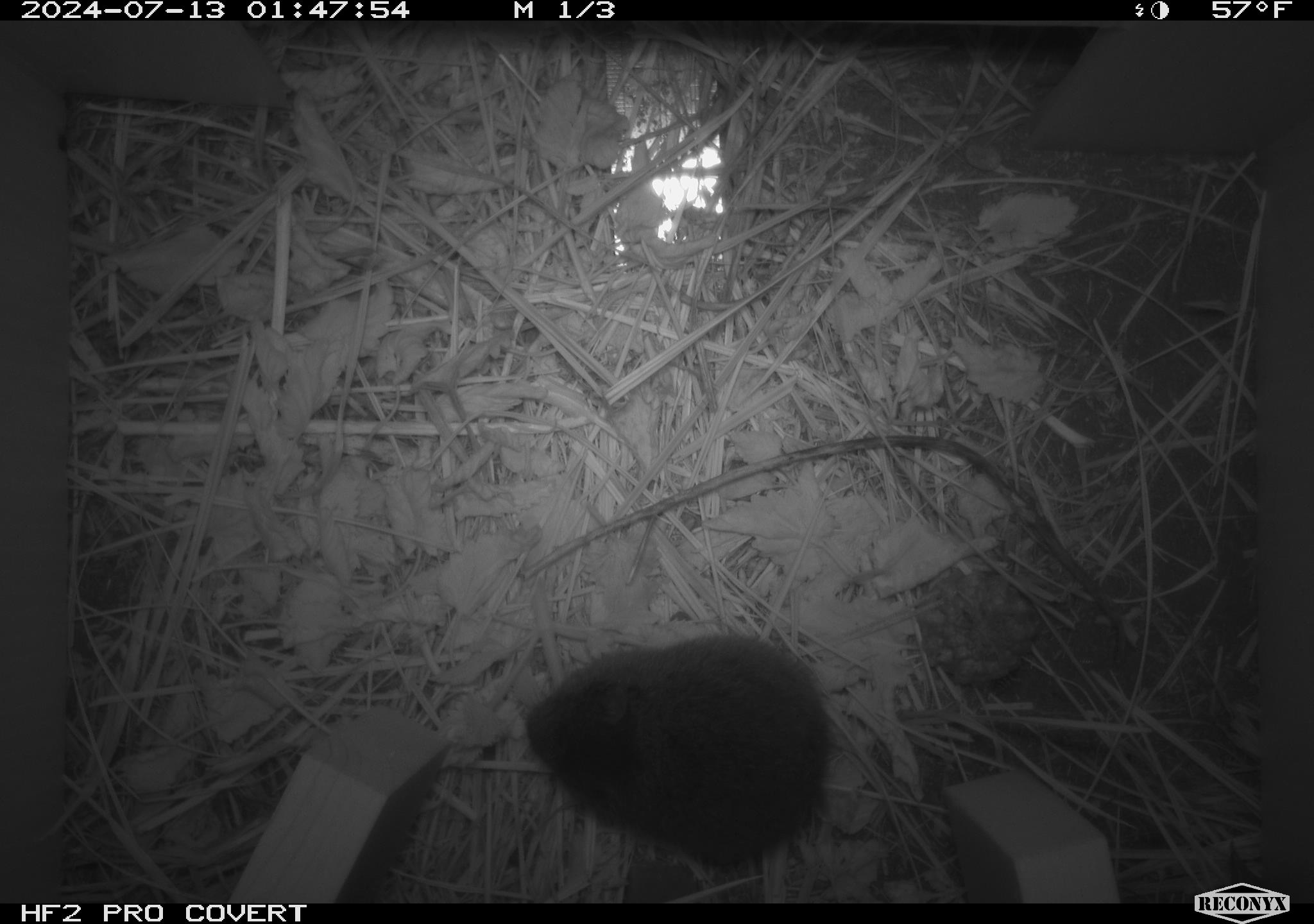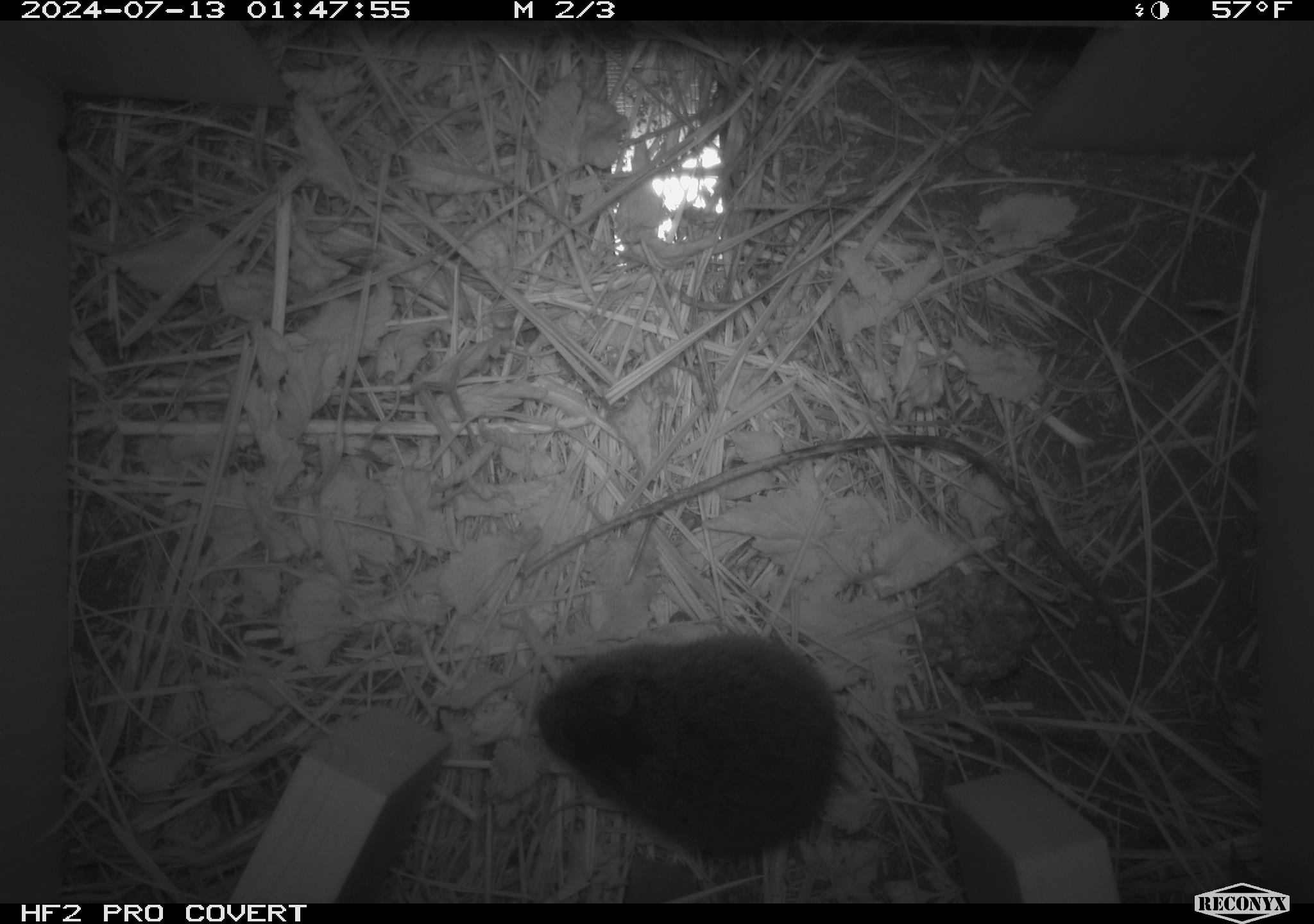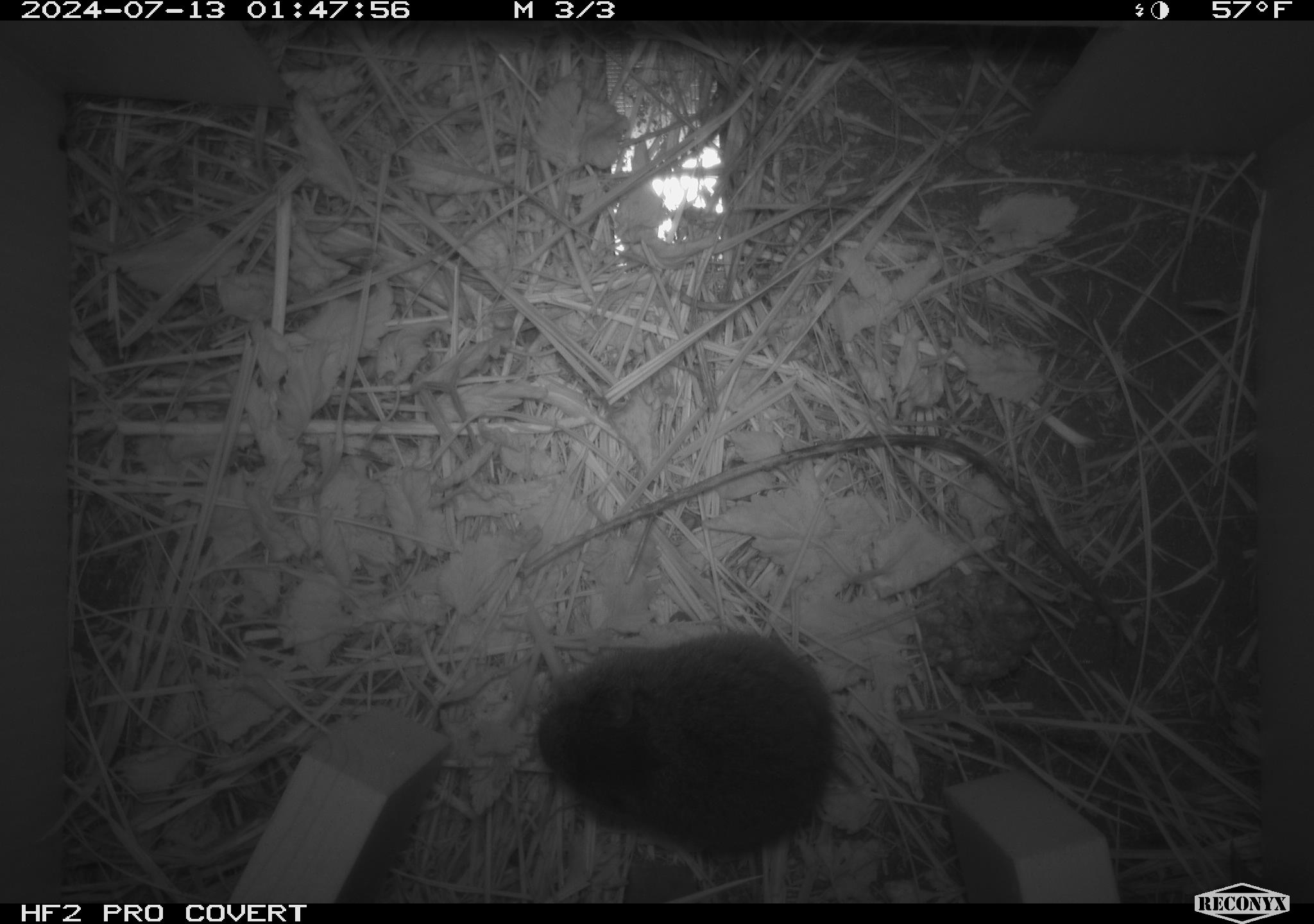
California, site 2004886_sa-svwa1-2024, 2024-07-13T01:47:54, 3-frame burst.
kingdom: Animalia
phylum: Chordata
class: Mammalia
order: Rodentia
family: Cricetidae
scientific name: Arvicolinae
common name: voles, lemmings, and muskrats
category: arvicolinae subfamily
Arvicolinae subfamily (voles, lemmings, and muskrats) (Arvicolinae).